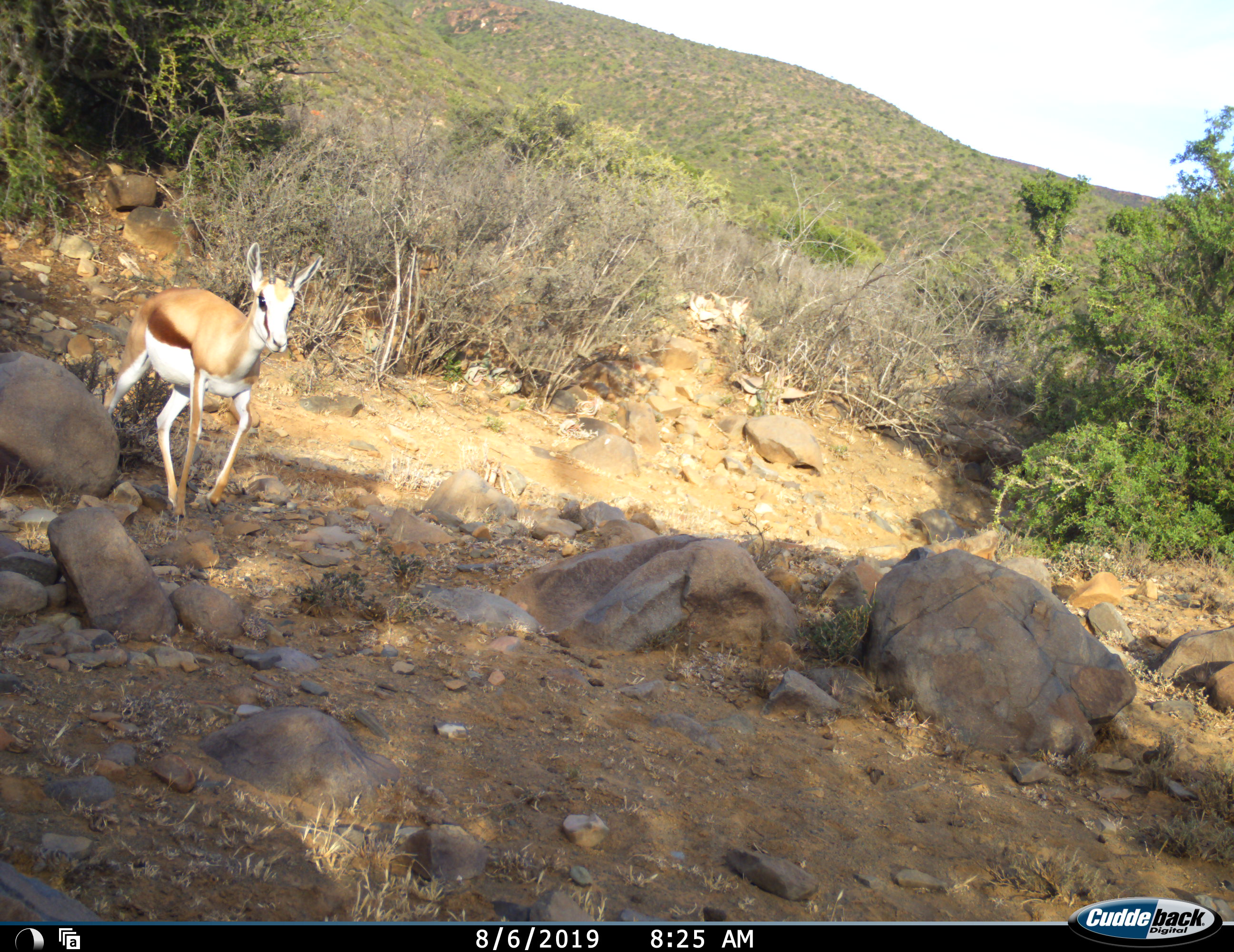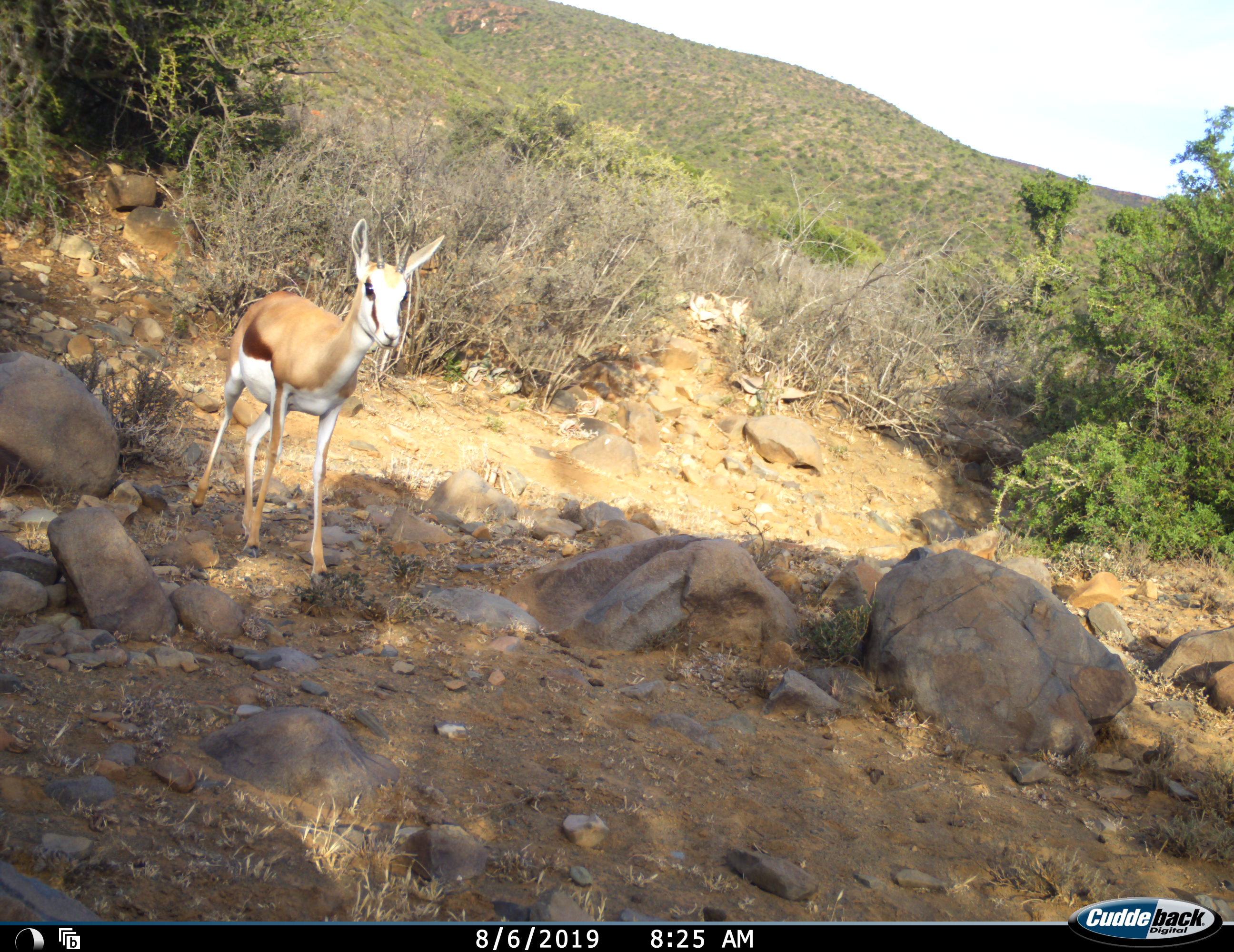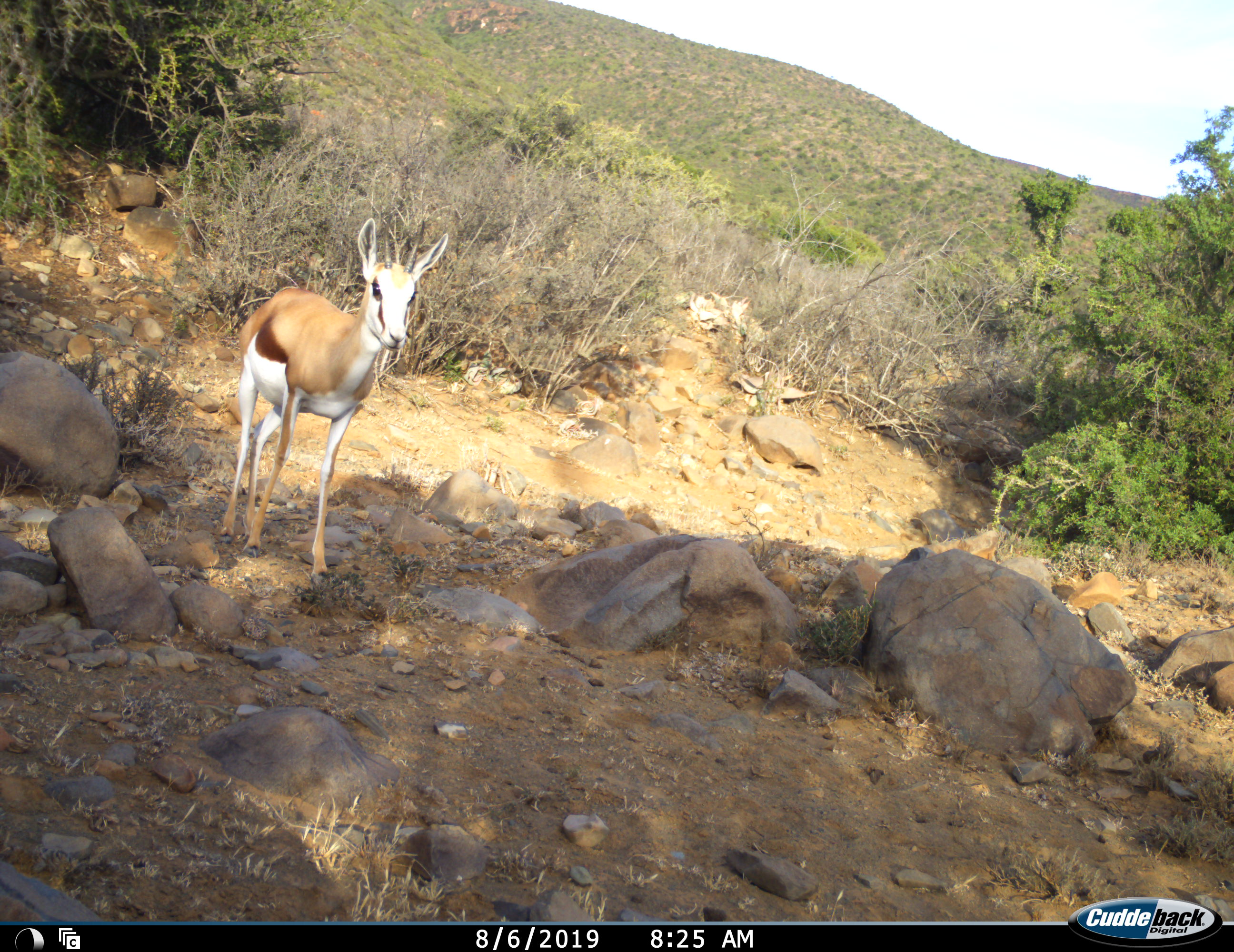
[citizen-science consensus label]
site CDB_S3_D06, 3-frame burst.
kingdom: Animalia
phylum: Chordata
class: Mammalia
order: Artiodactyla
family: Bovidae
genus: Antidorcas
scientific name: Antidorcas marsupialis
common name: springbok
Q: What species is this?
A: Springbok (Antidorcas marsupialis).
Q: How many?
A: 1.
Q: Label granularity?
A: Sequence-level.